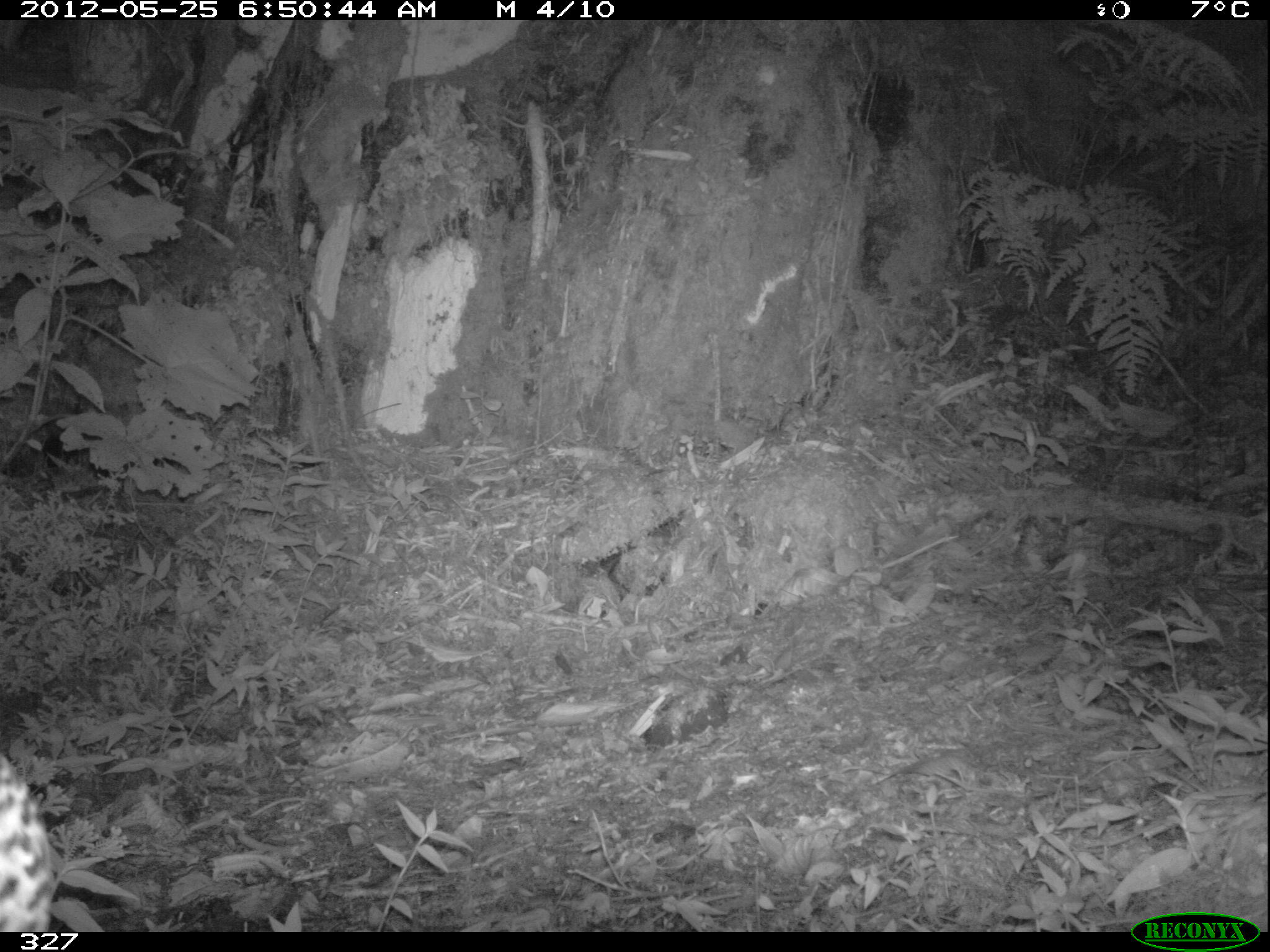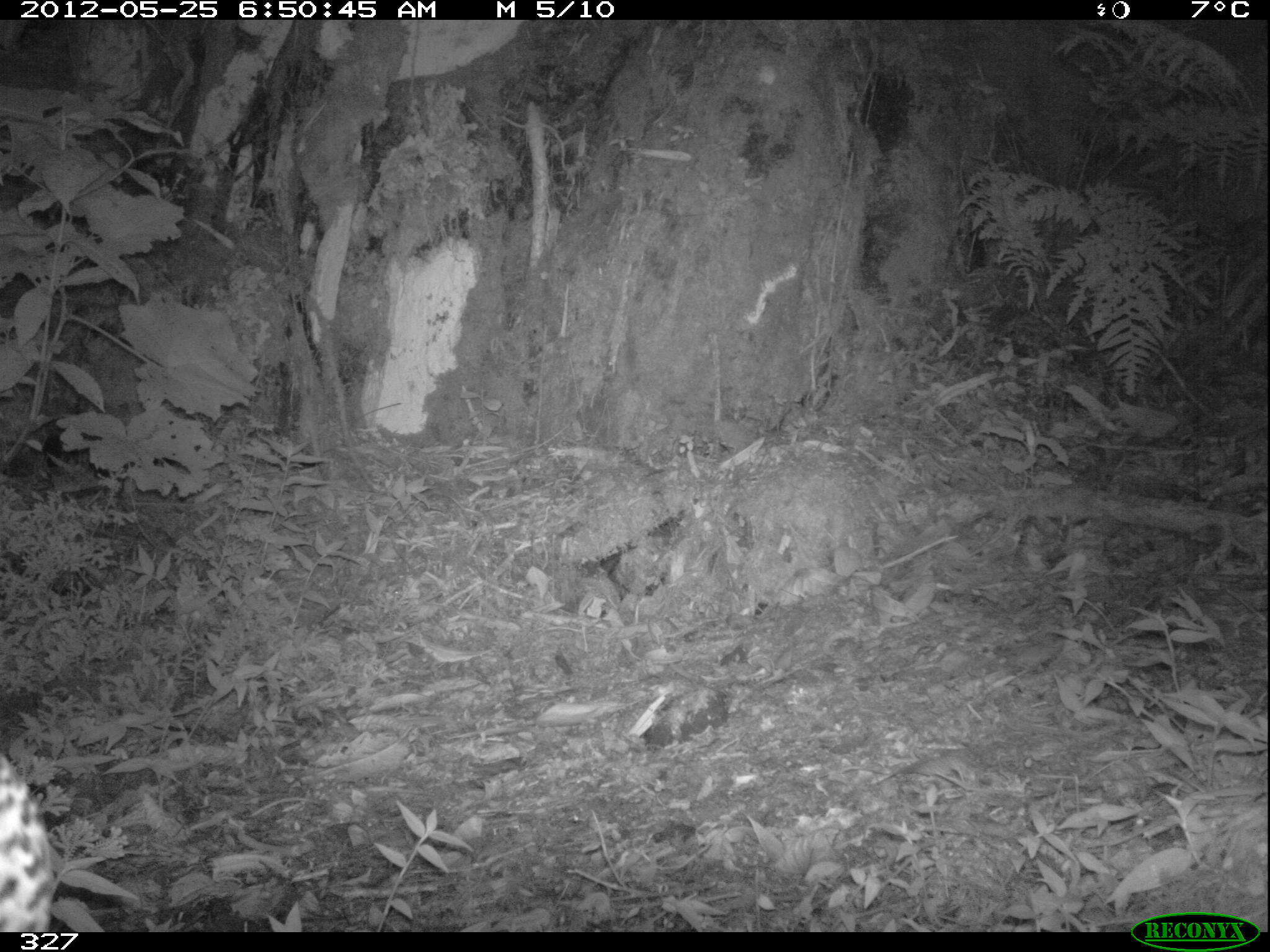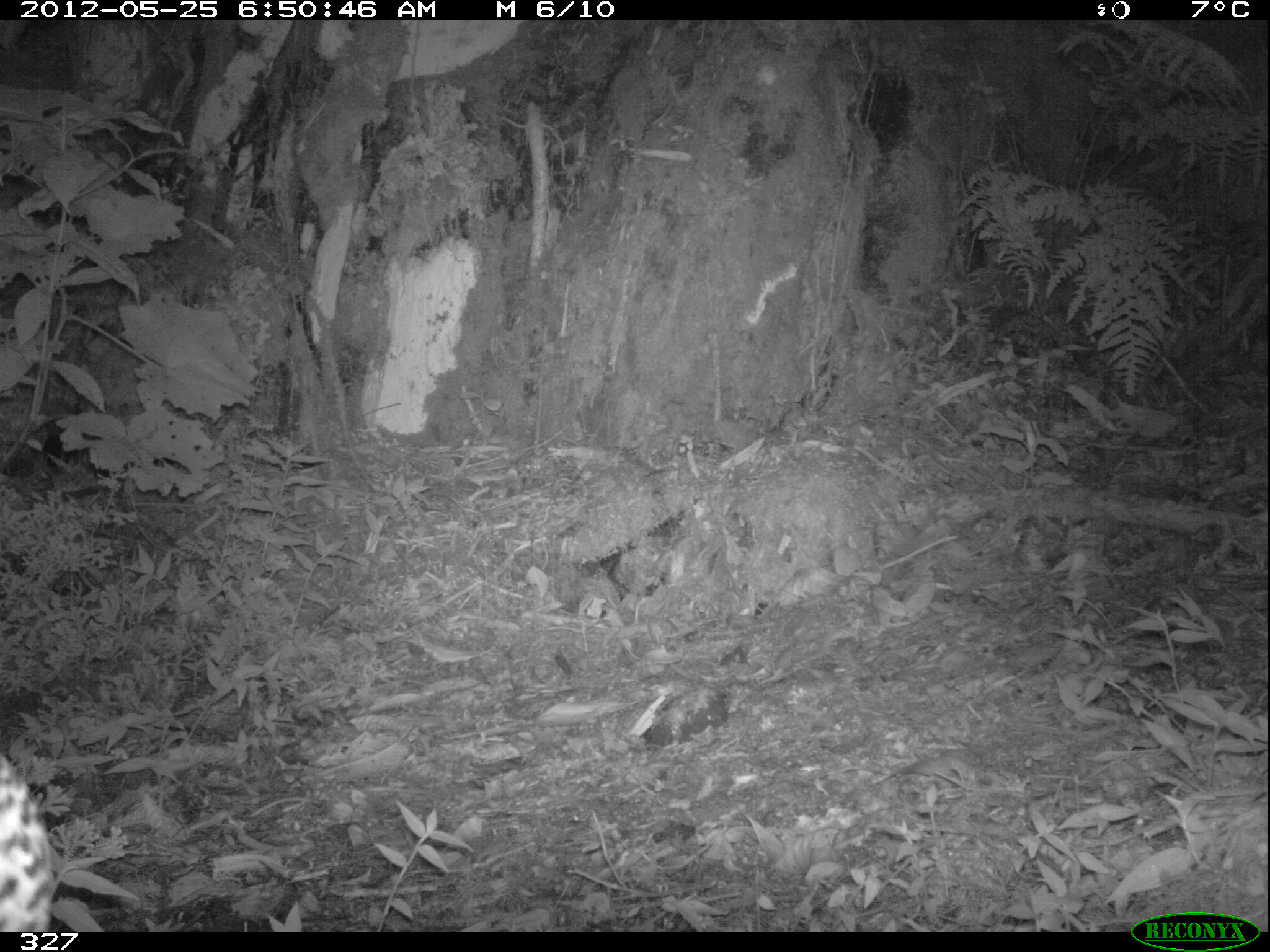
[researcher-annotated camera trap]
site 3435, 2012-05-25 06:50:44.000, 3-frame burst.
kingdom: Animalia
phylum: Chordata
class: Aves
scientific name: Aves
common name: bird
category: unknown bird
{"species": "unknown bird (bird) (Aves)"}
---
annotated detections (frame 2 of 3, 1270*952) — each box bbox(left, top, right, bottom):
unknown bird: bbox(0, 757, 52, 931)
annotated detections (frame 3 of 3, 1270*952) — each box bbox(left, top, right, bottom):
unknown bird: bbox(1, 753, 52, 931)